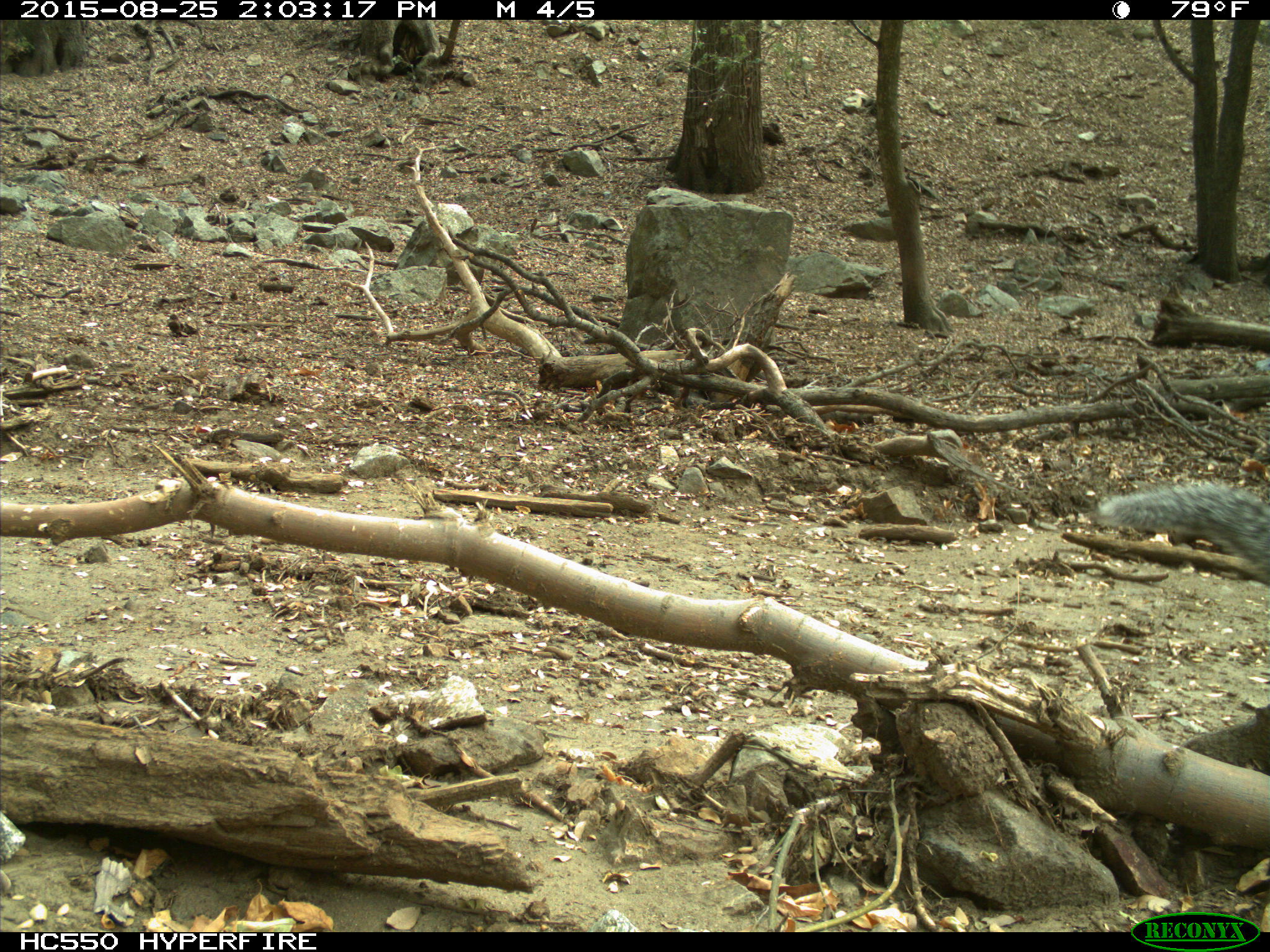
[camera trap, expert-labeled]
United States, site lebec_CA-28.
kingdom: Animalia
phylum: Chordata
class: Mammalia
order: Rodentia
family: Sciuridae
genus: Sciurus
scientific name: Sciurus carolinensis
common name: eastern gray squirrel